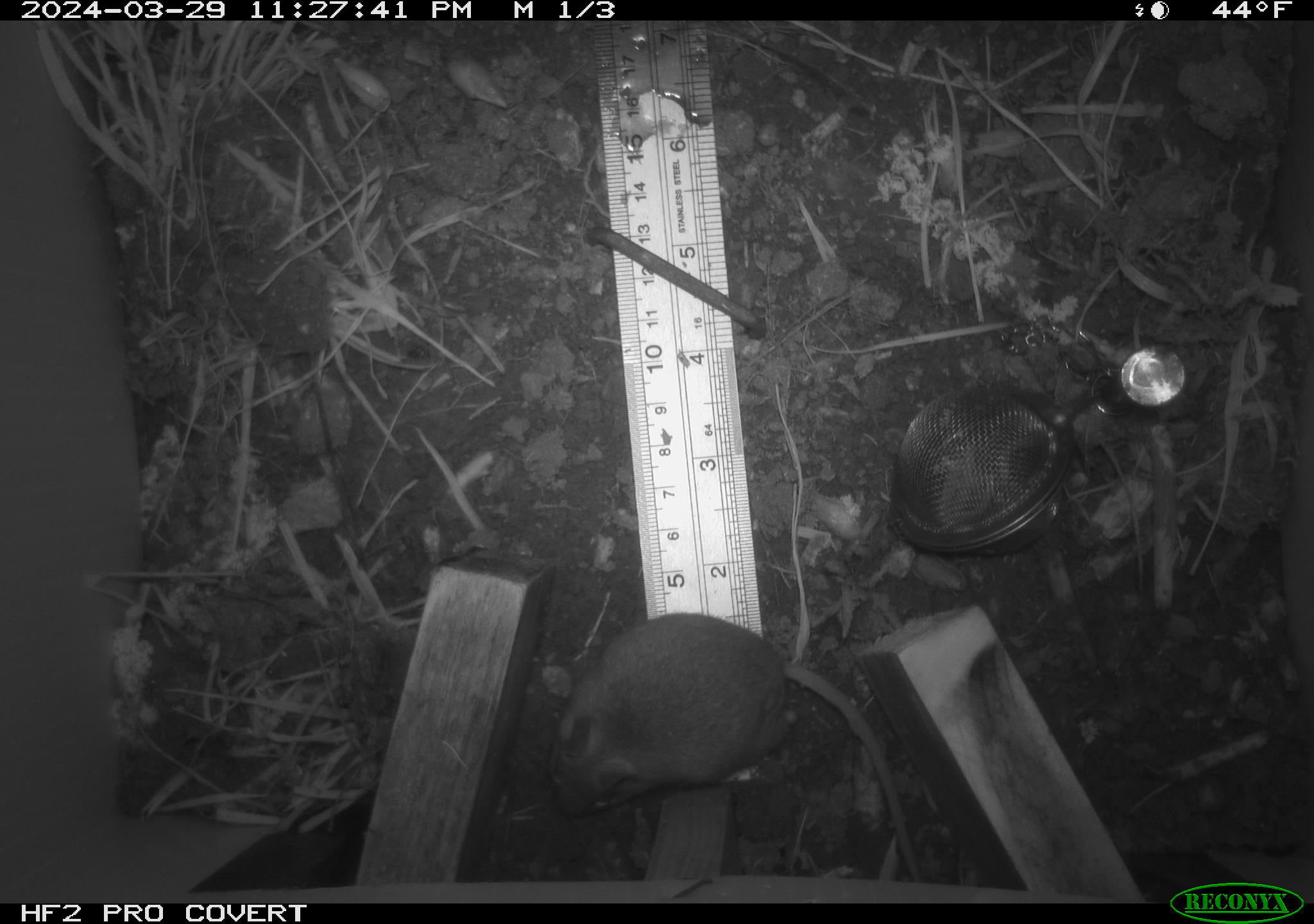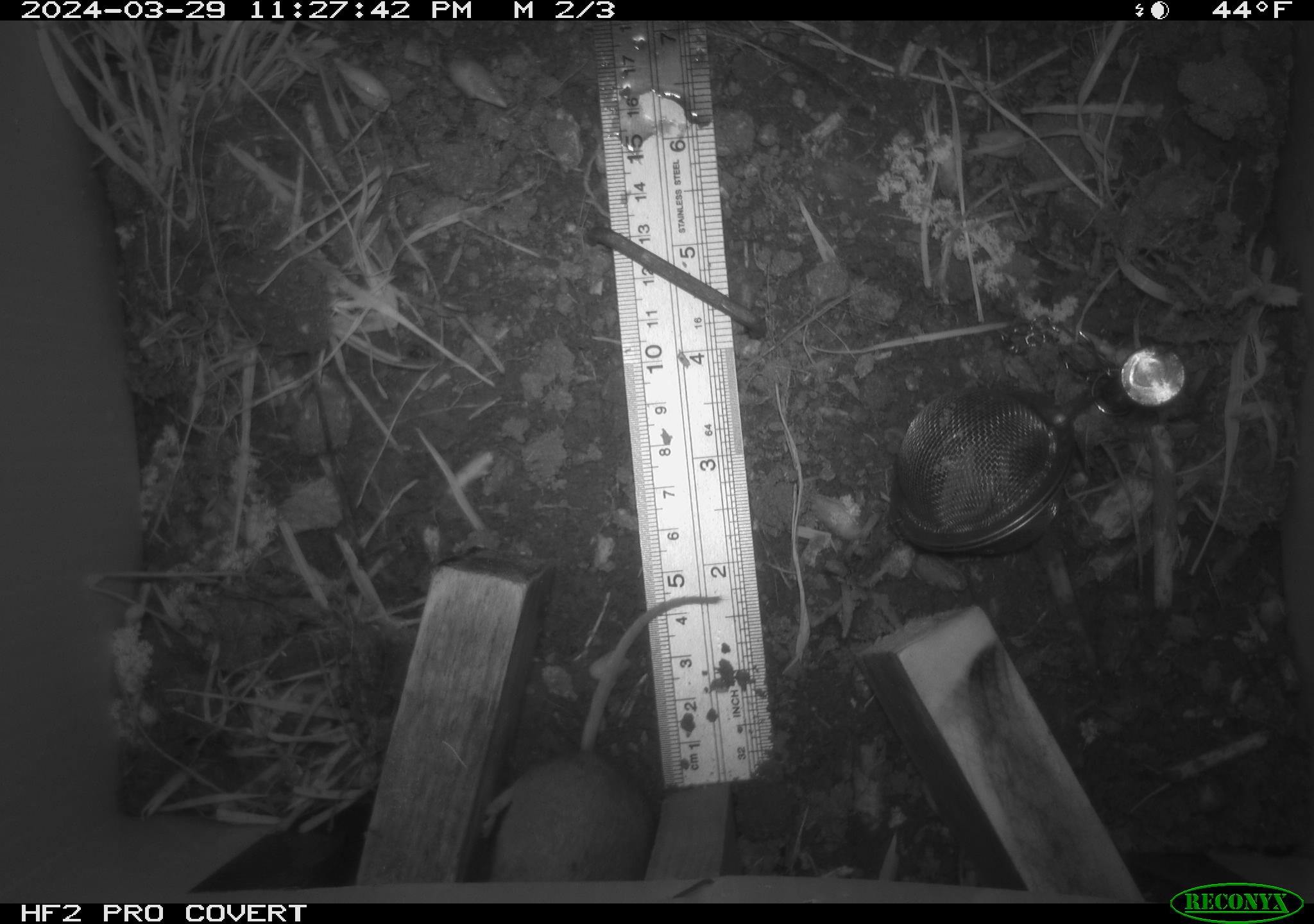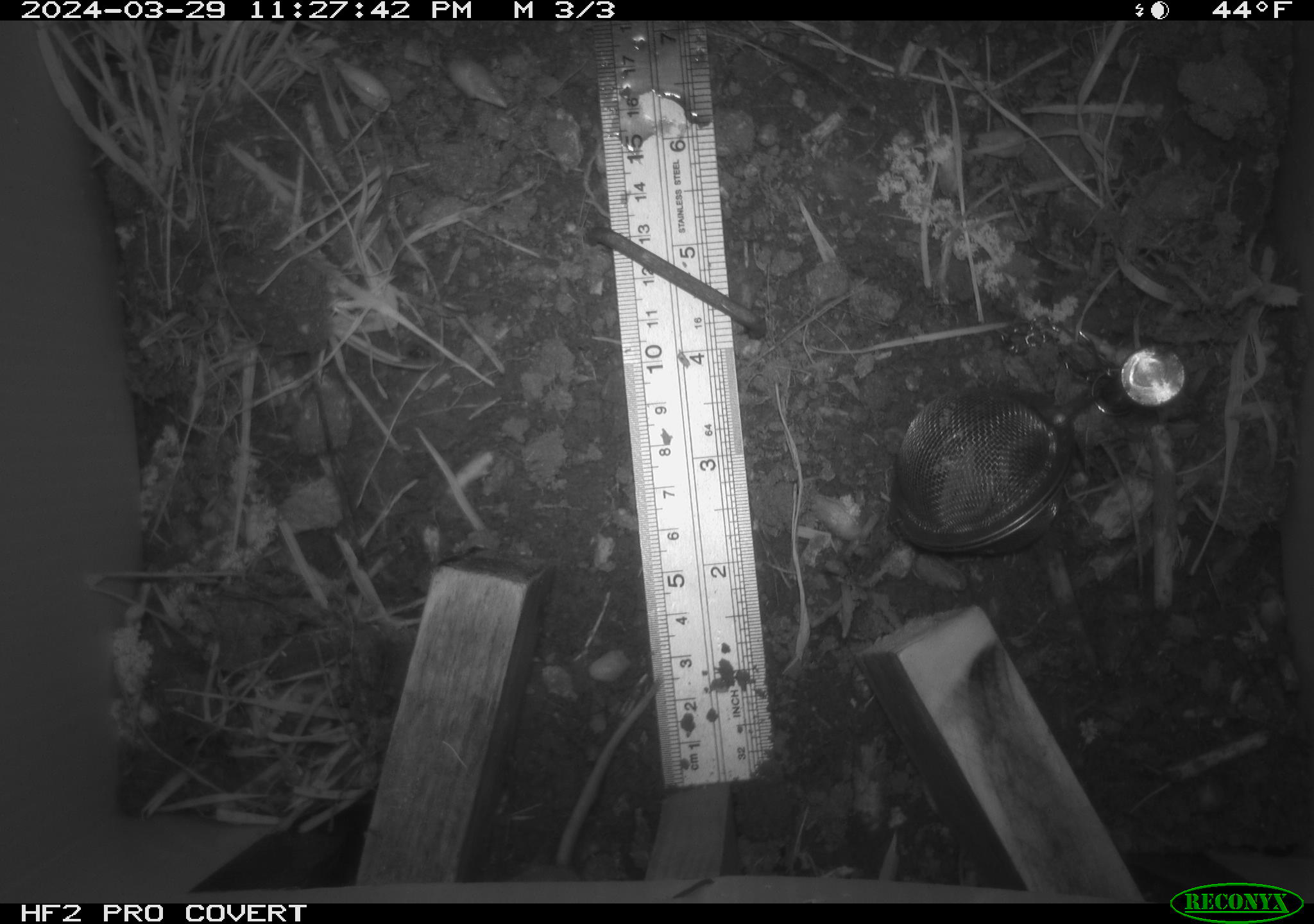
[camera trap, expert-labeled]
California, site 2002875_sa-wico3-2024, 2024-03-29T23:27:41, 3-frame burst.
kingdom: Animalia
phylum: Chordata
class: Mammalia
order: Rodentia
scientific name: Rodentia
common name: mouse species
Mouse species (Rodentia).